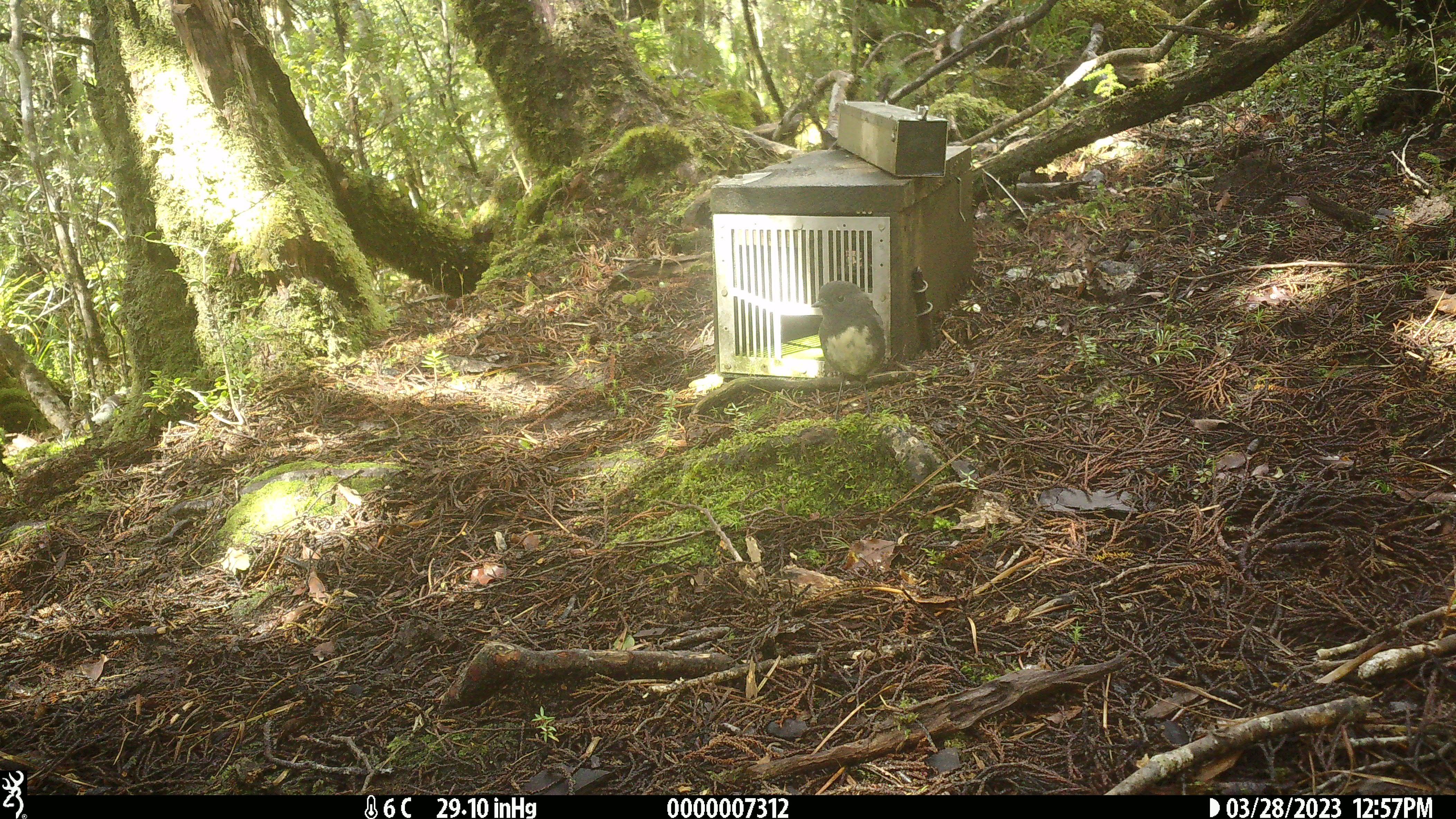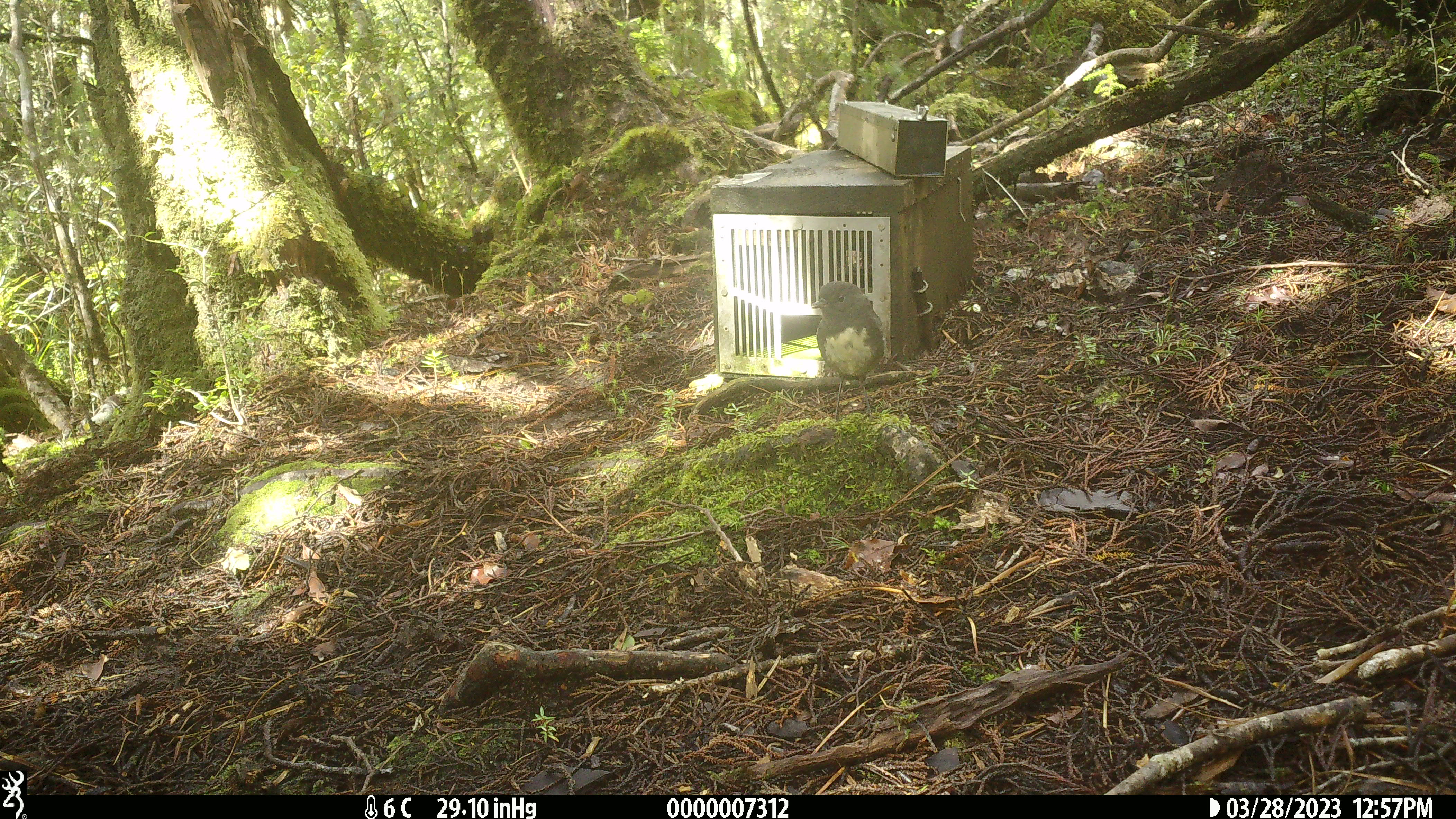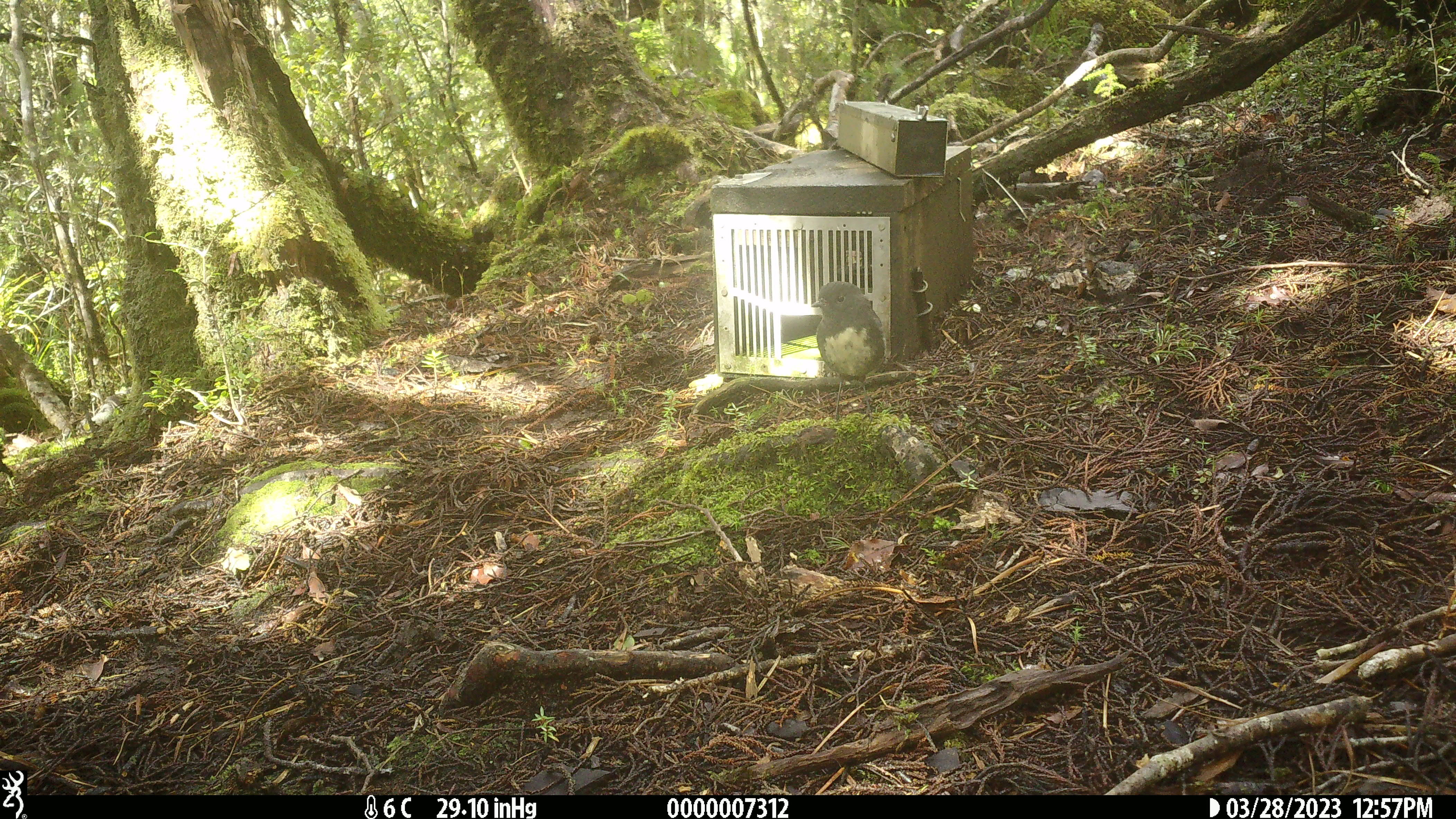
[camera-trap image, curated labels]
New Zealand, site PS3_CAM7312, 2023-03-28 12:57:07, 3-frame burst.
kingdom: Animalia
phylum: Chordata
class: Aves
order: Passeriformes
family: Petroicidae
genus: Petroica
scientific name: Petroica australis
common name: new zealand robin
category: robin